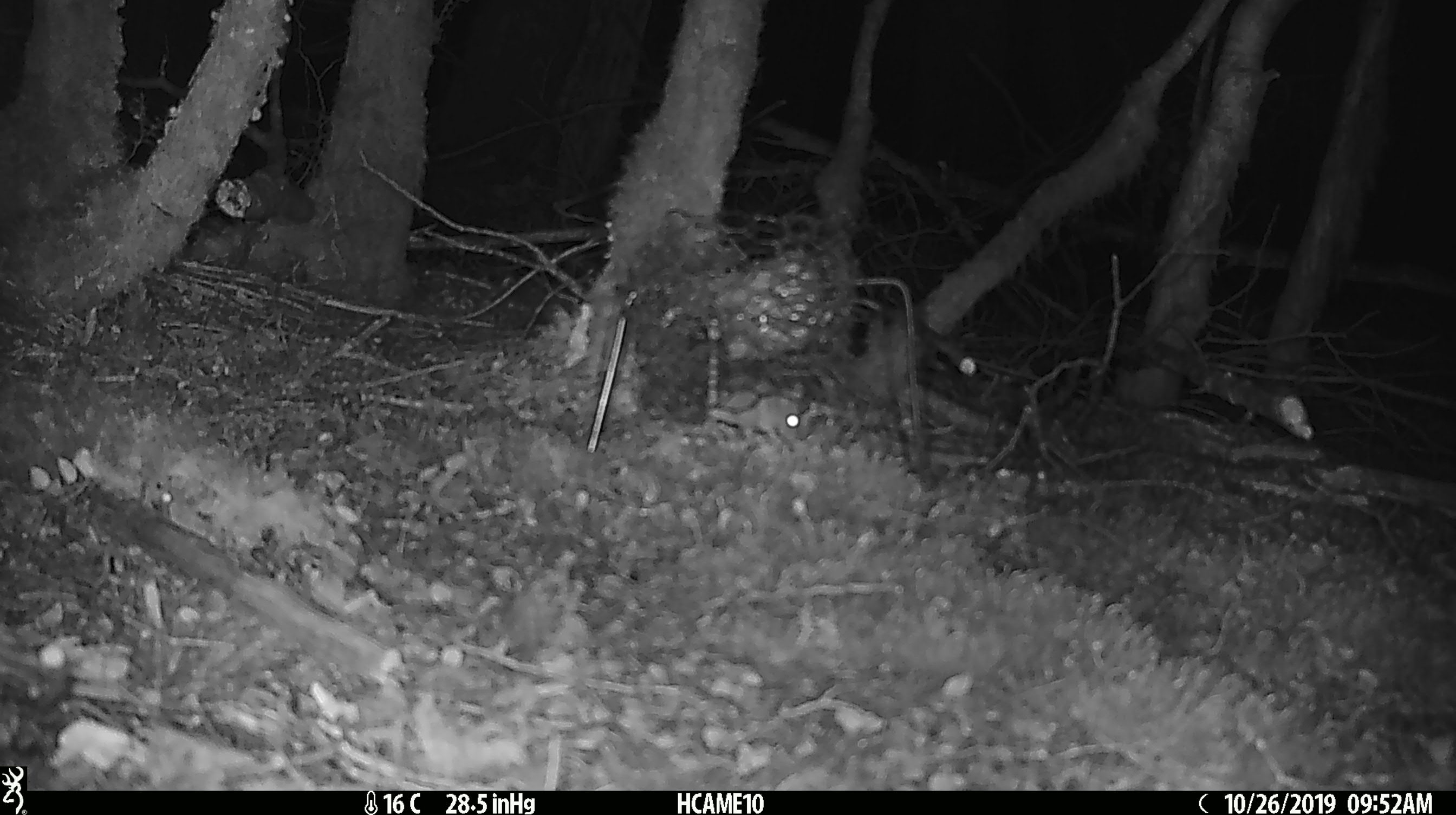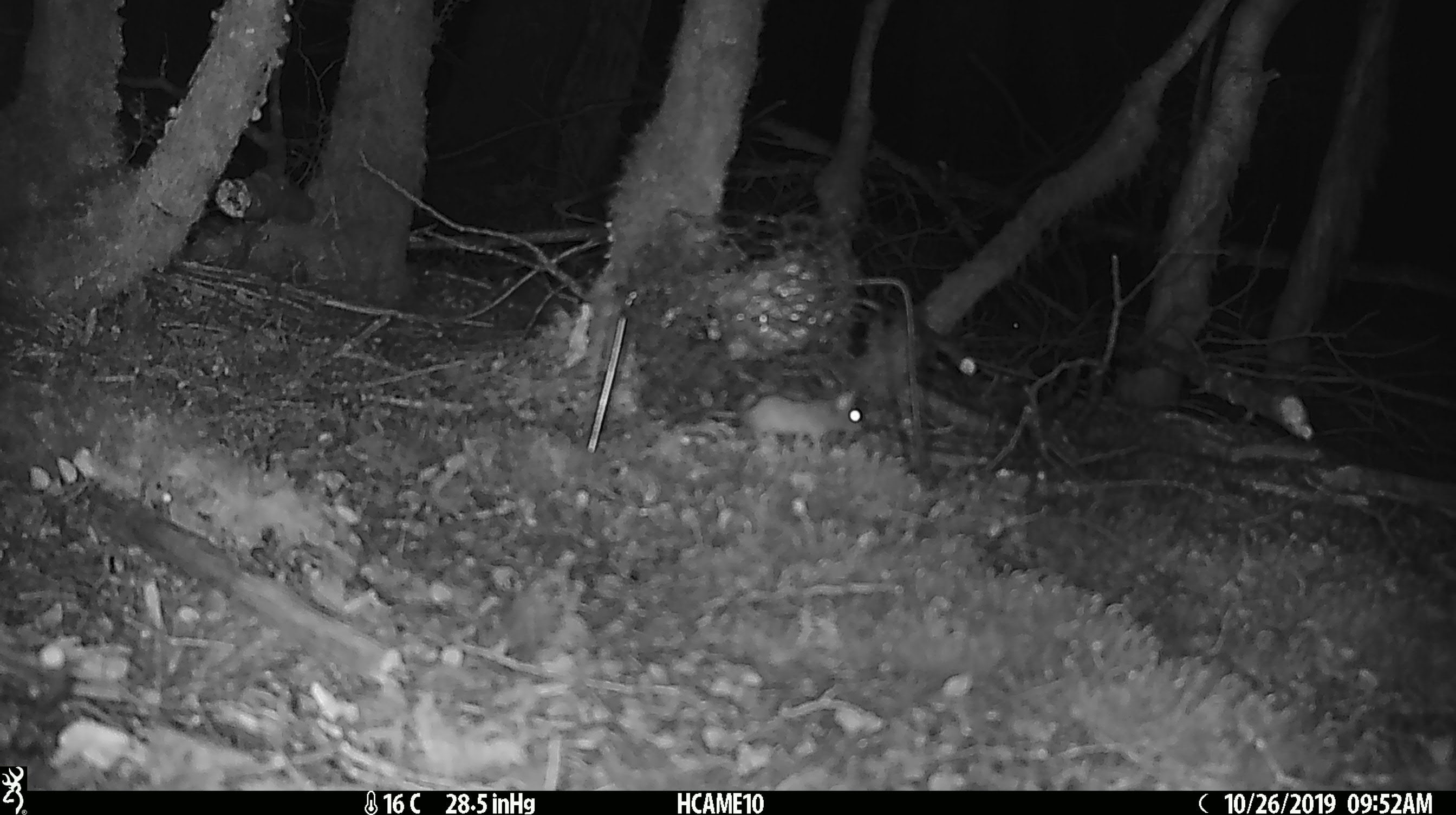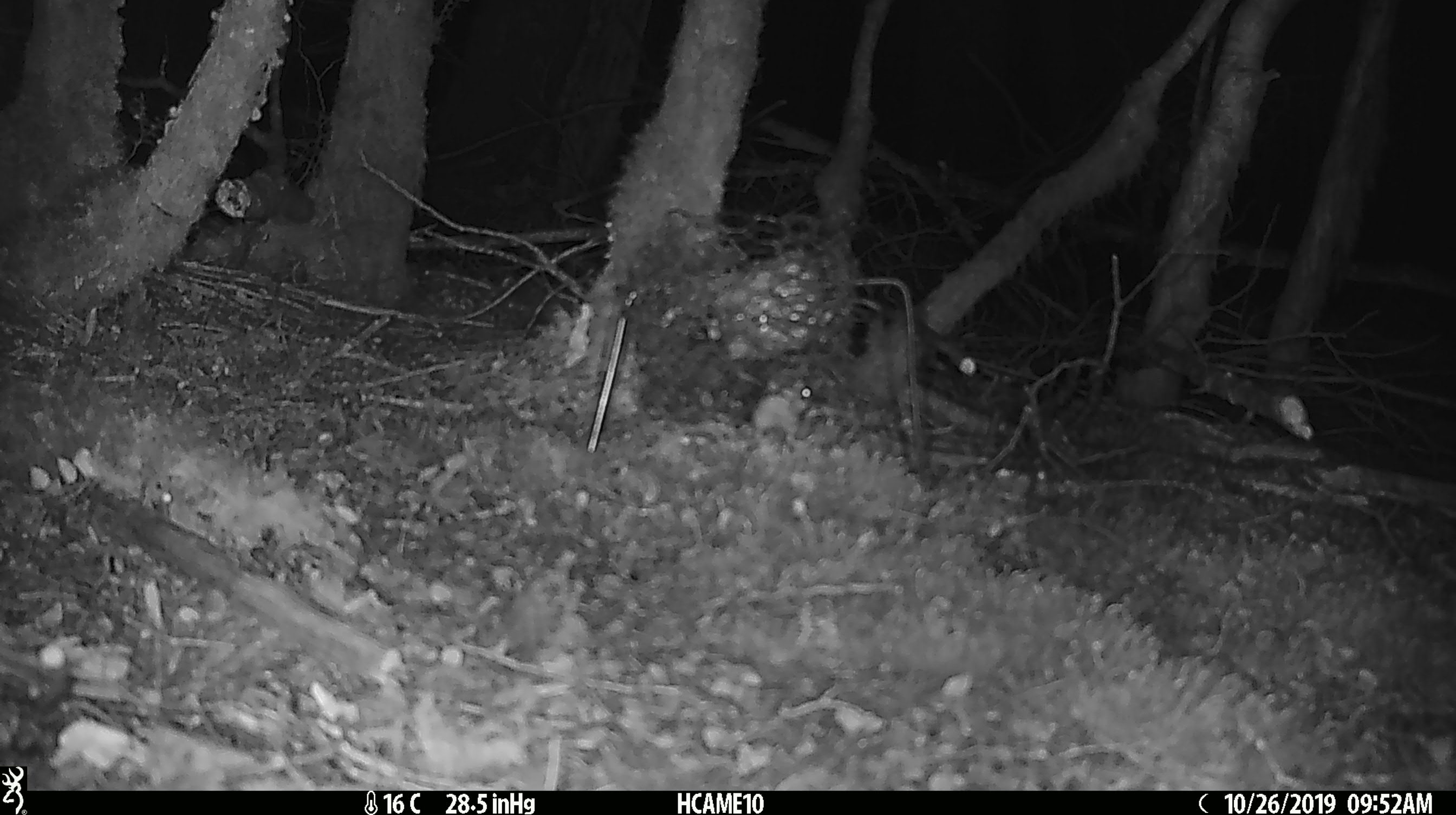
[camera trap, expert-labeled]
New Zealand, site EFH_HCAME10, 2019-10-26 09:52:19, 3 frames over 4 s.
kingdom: Animalia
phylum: Chordata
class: Mammalia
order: Rodentia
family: Muridae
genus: Mus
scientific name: Mus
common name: mouse